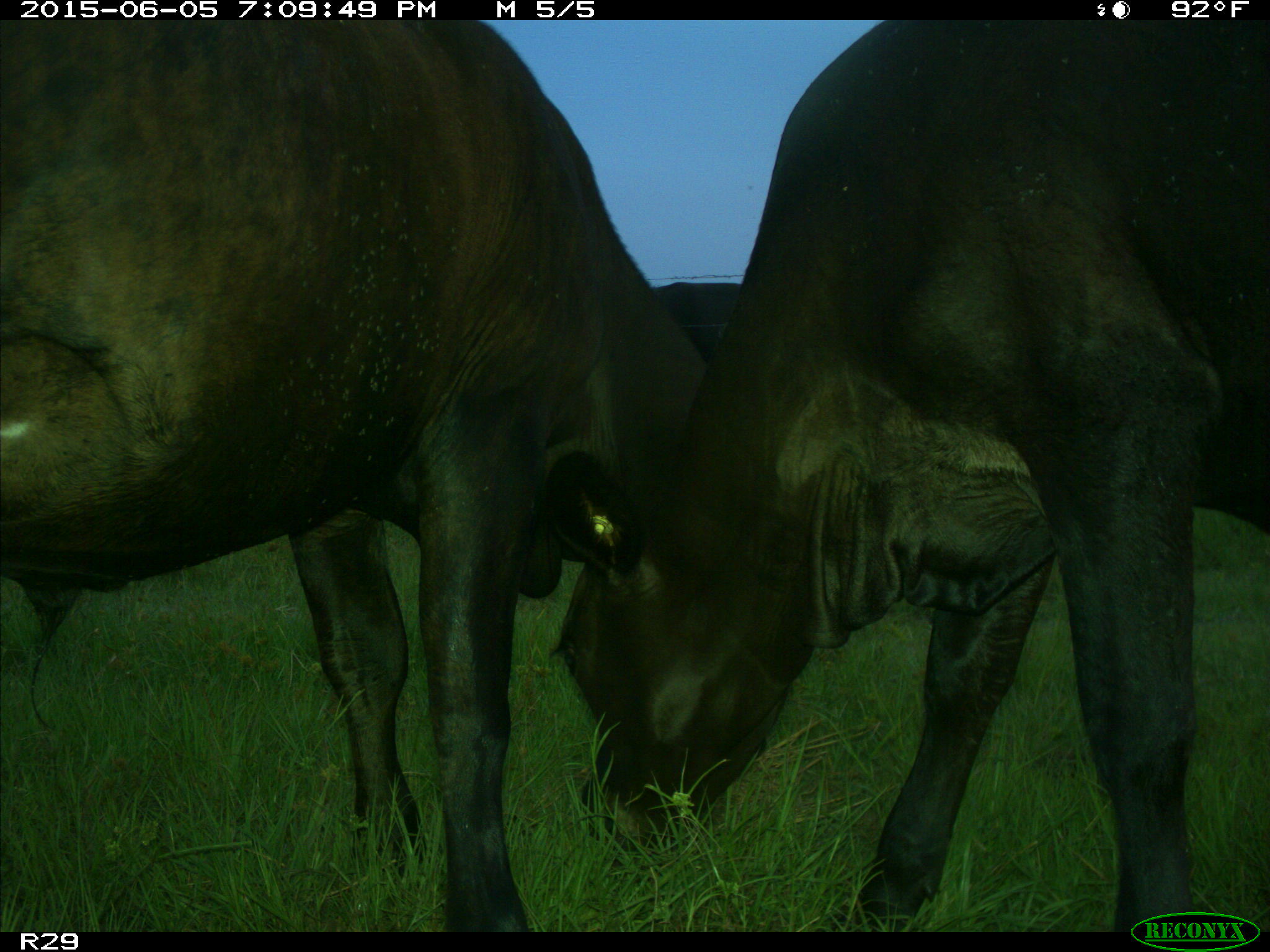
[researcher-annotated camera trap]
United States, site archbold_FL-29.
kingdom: Animalia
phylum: Chordata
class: Mammalia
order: Artiodactyla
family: Bovidae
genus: Bos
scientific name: Bos taurus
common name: domestic cow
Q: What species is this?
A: Bos taurus (domestic cow).